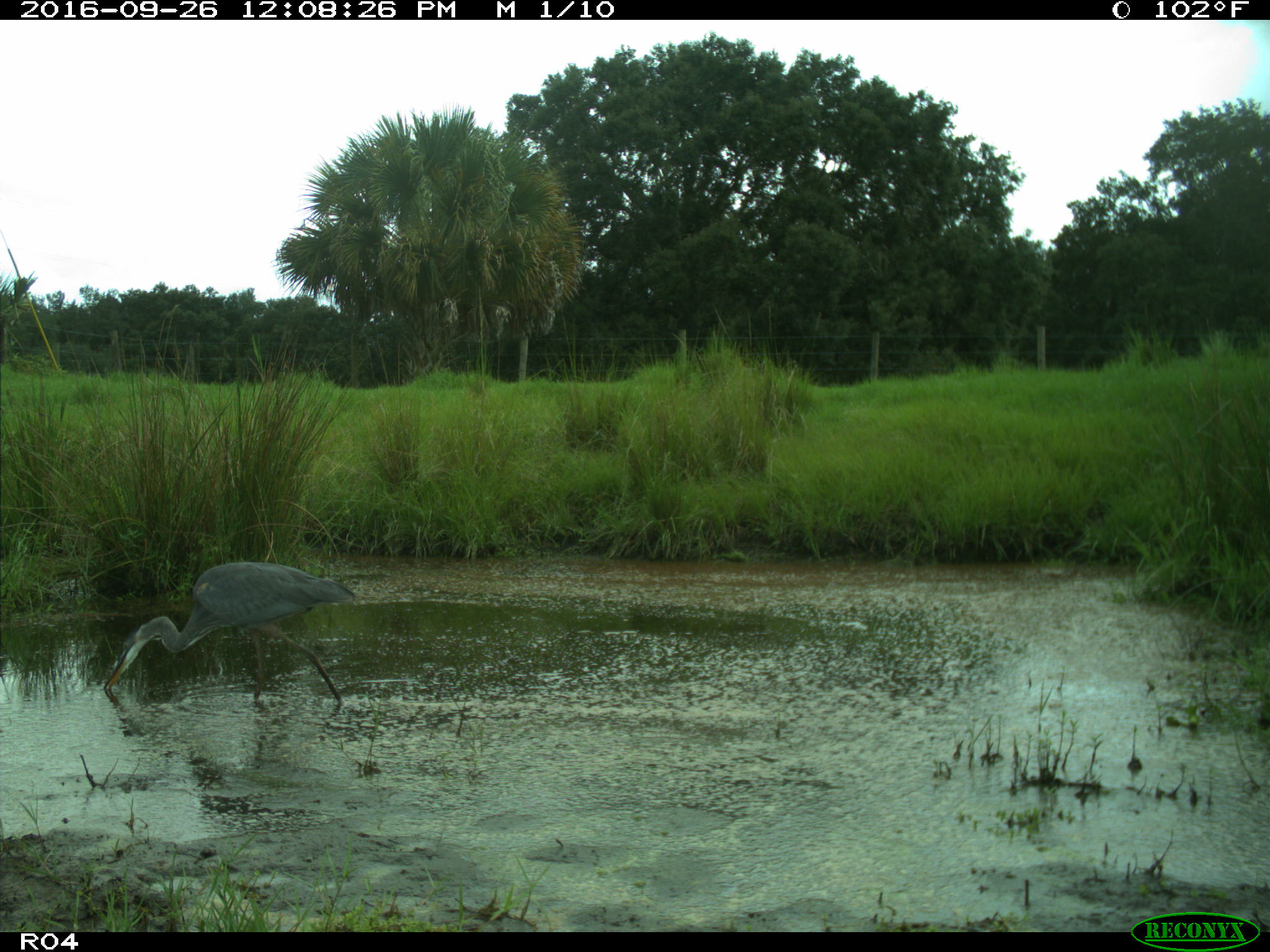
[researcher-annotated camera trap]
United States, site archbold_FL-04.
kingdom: Animalia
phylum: Chordata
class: Aves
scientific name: Aves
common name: birds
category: unidentified bird